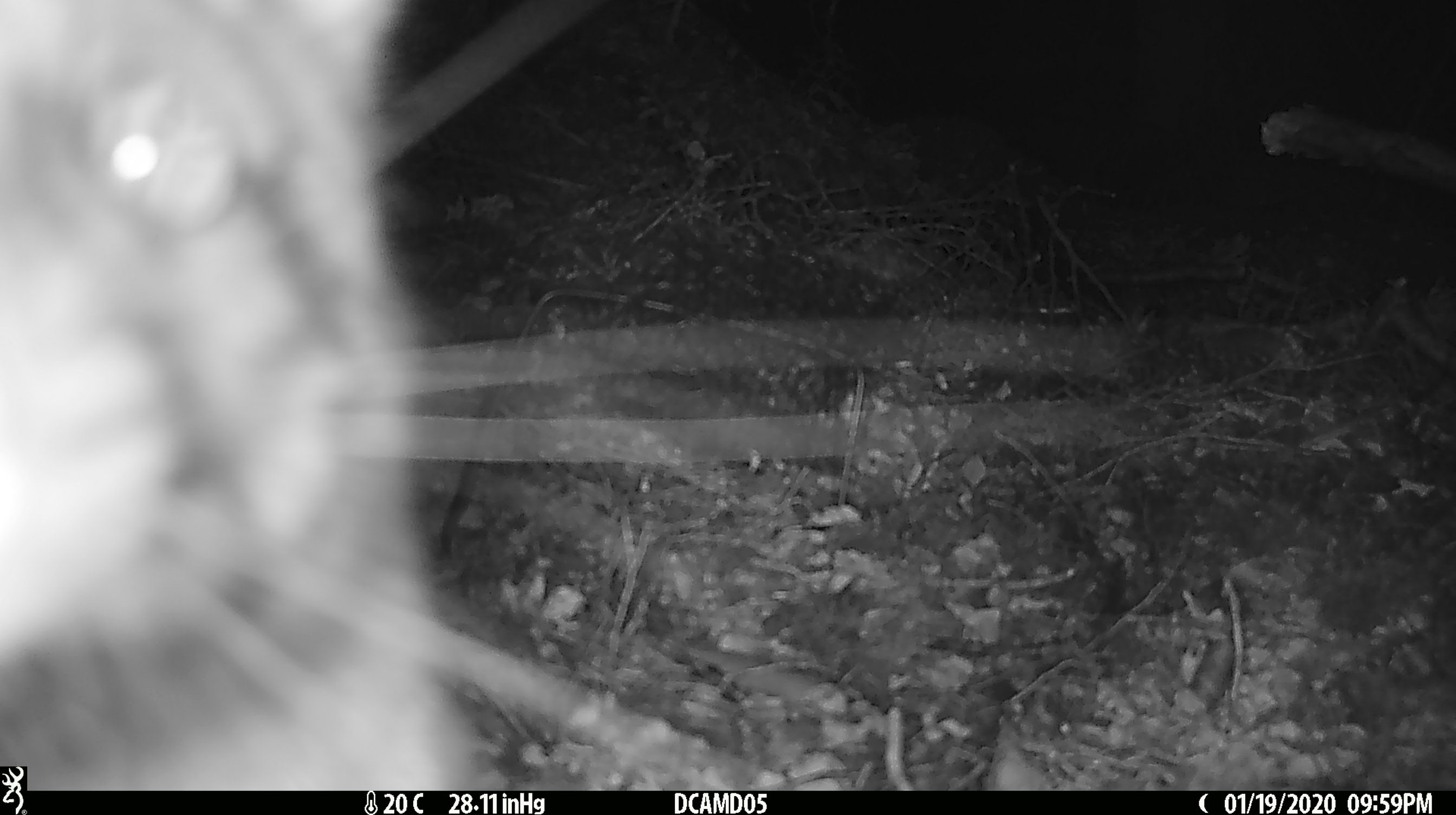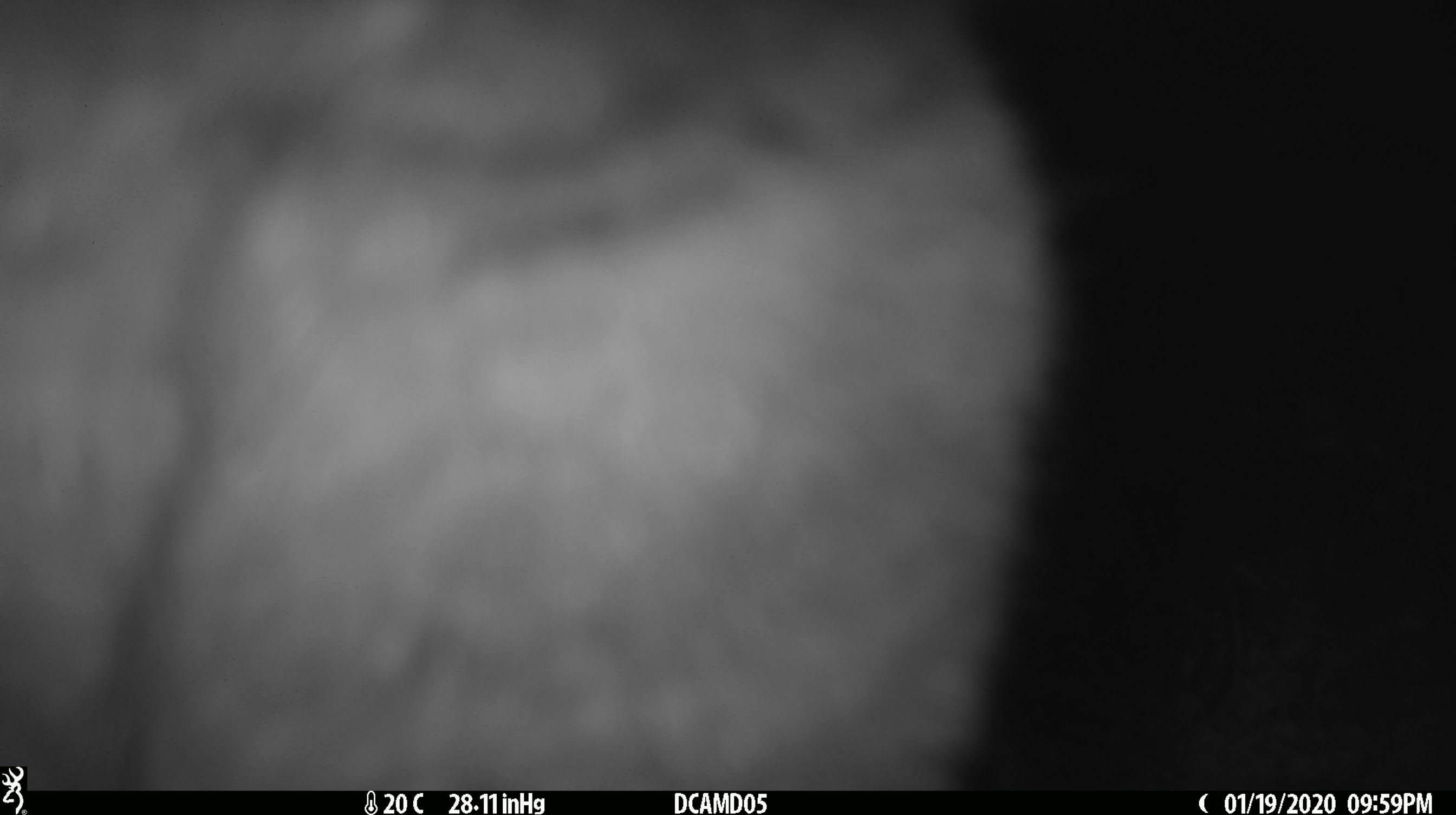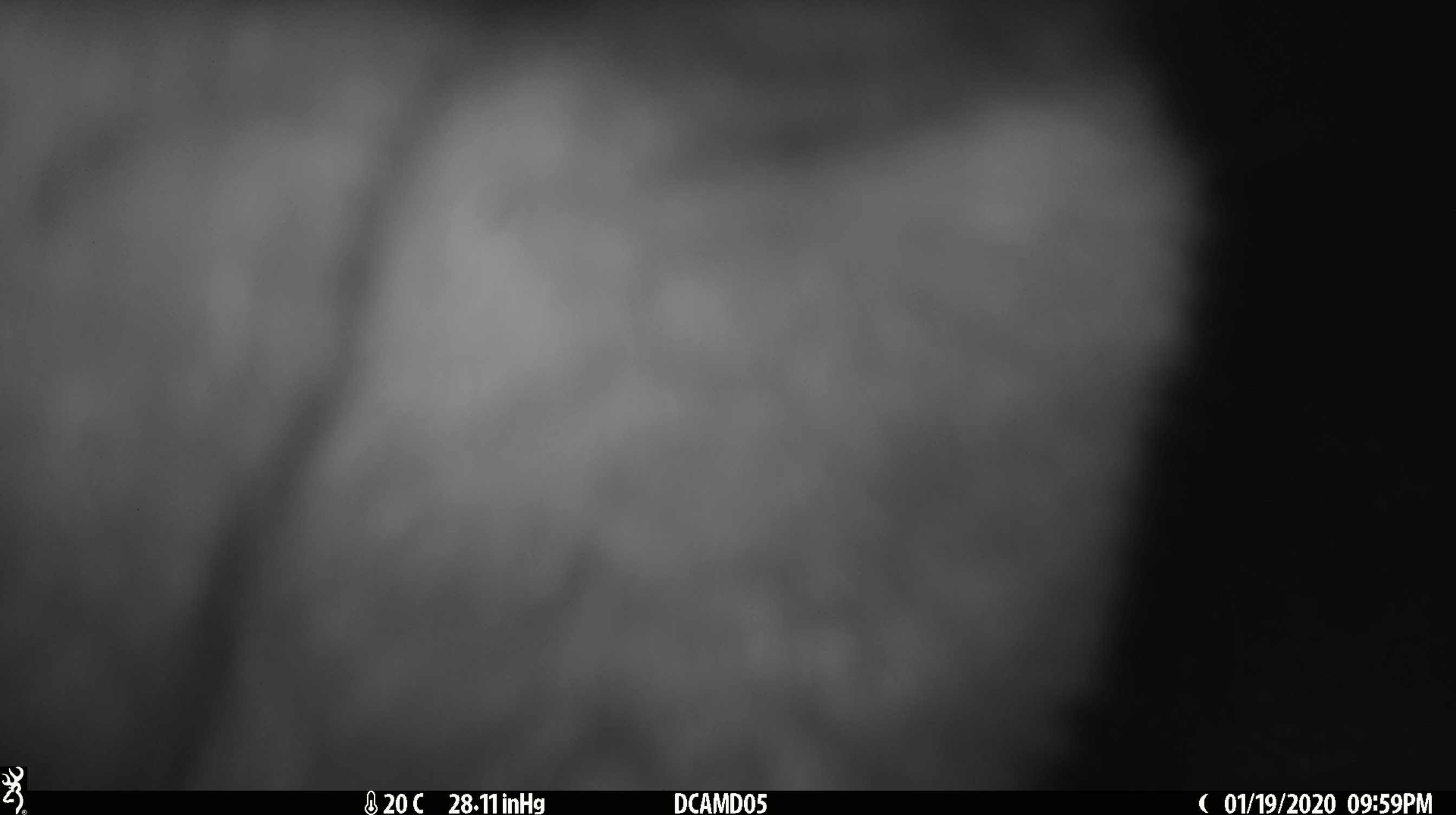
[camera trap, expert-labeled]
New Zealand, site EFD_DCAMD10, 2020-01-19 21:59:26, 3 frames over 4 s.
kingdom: Animalia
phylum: Chordata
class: Mammalia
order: Rodentia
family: Muridae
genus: Rattus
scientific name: Rattus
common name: rat